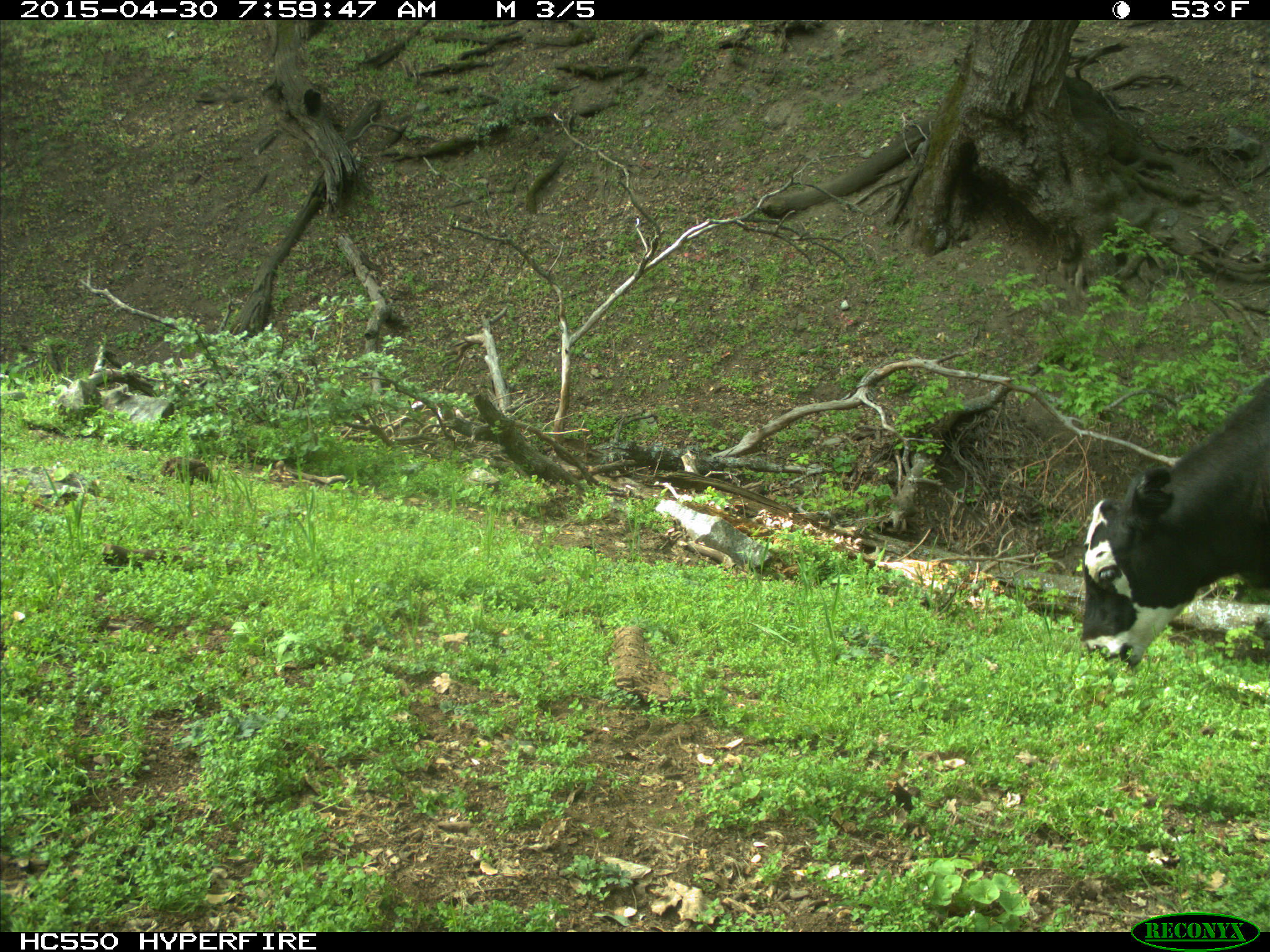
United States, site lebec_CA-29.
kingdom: Animalia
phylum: Chordata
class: Mammalia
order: Artiodactyla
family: Bovidae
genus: Bos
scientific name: Bos taurus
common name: domestic cow